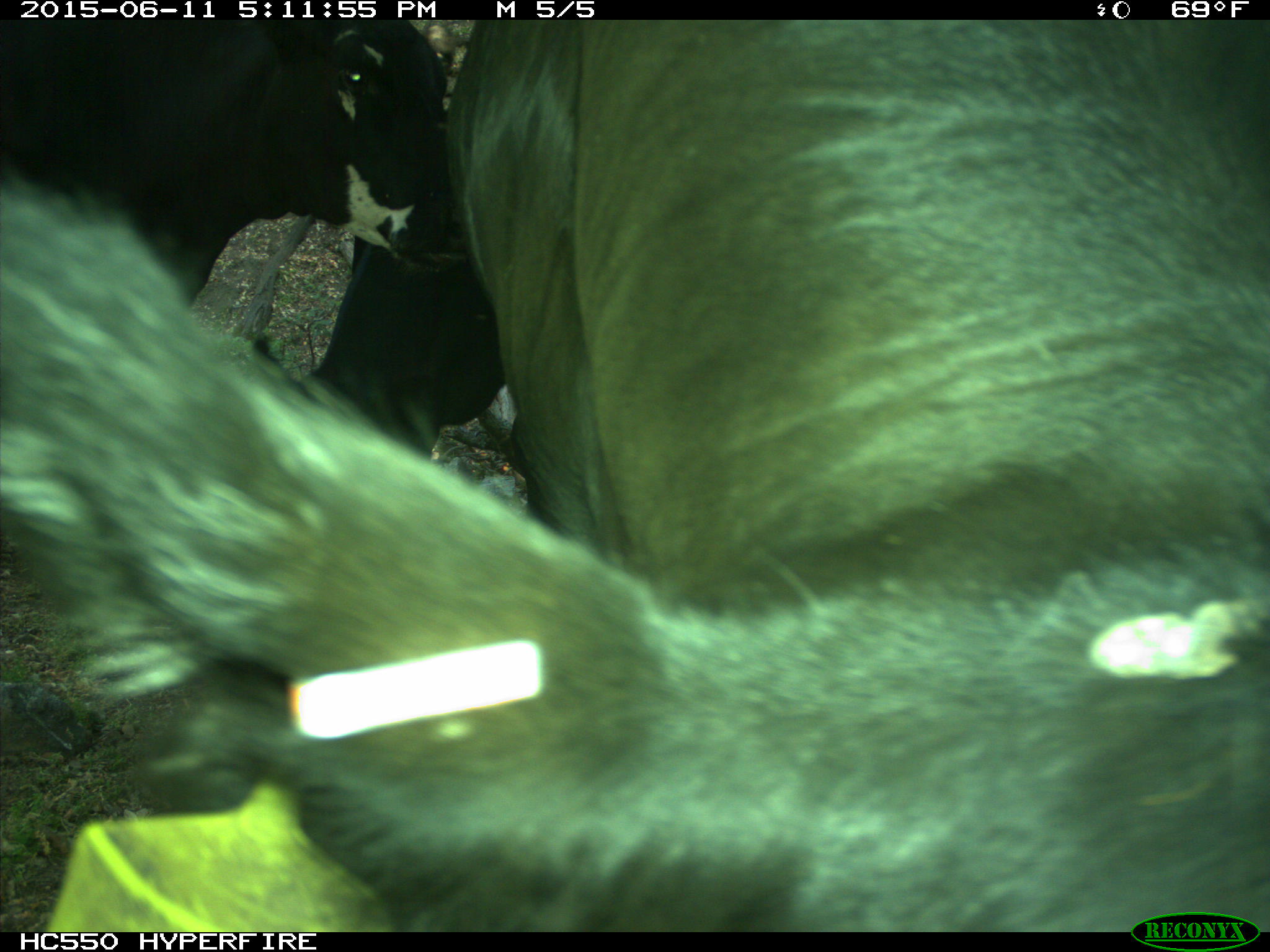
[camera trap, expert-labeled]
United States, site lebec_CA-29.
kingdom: Animalia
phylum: Chordata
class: Mammalia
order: Artiodactyla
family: Bovidae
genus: Bos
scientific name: Bos taurus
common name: domestic cow